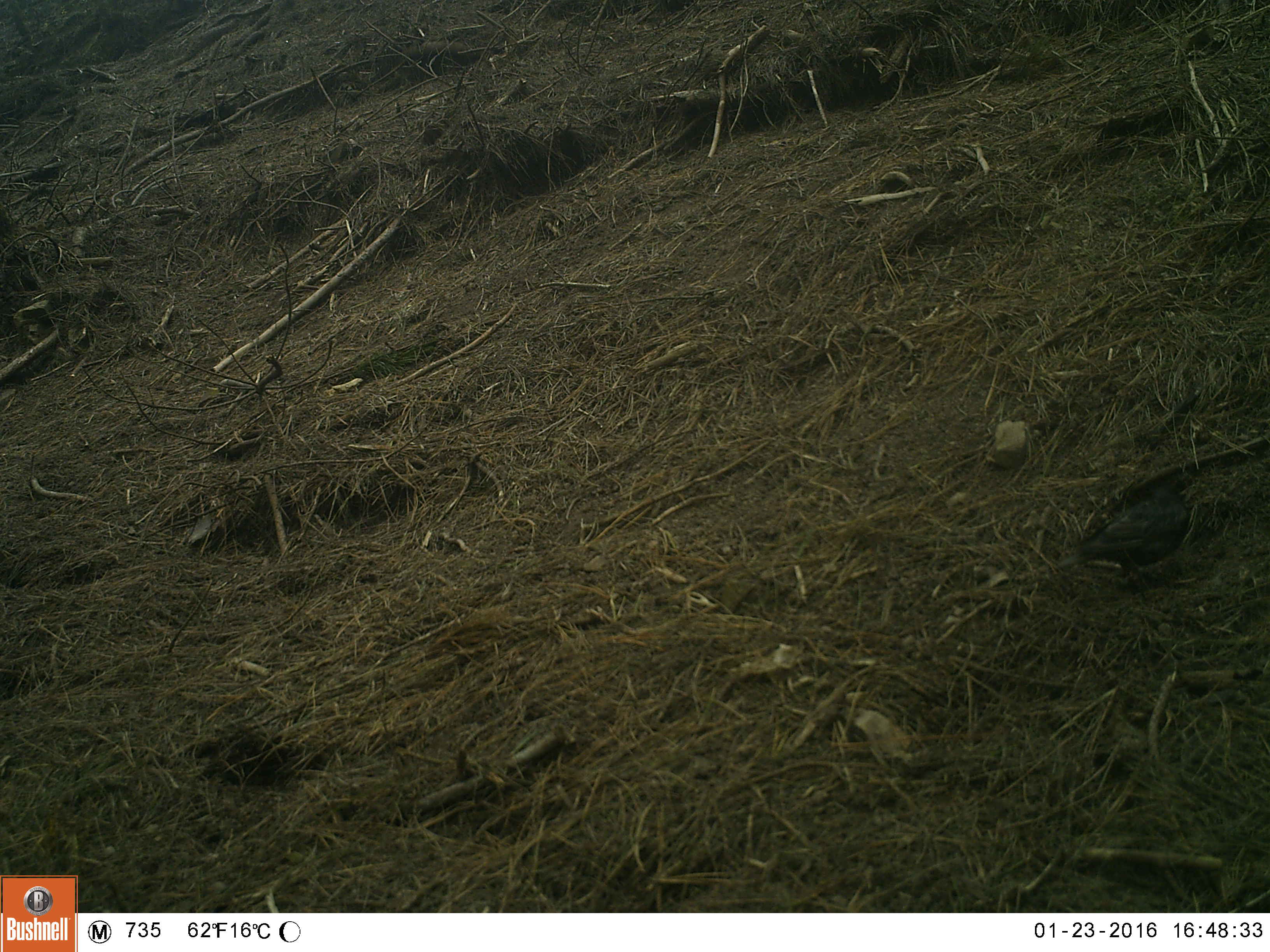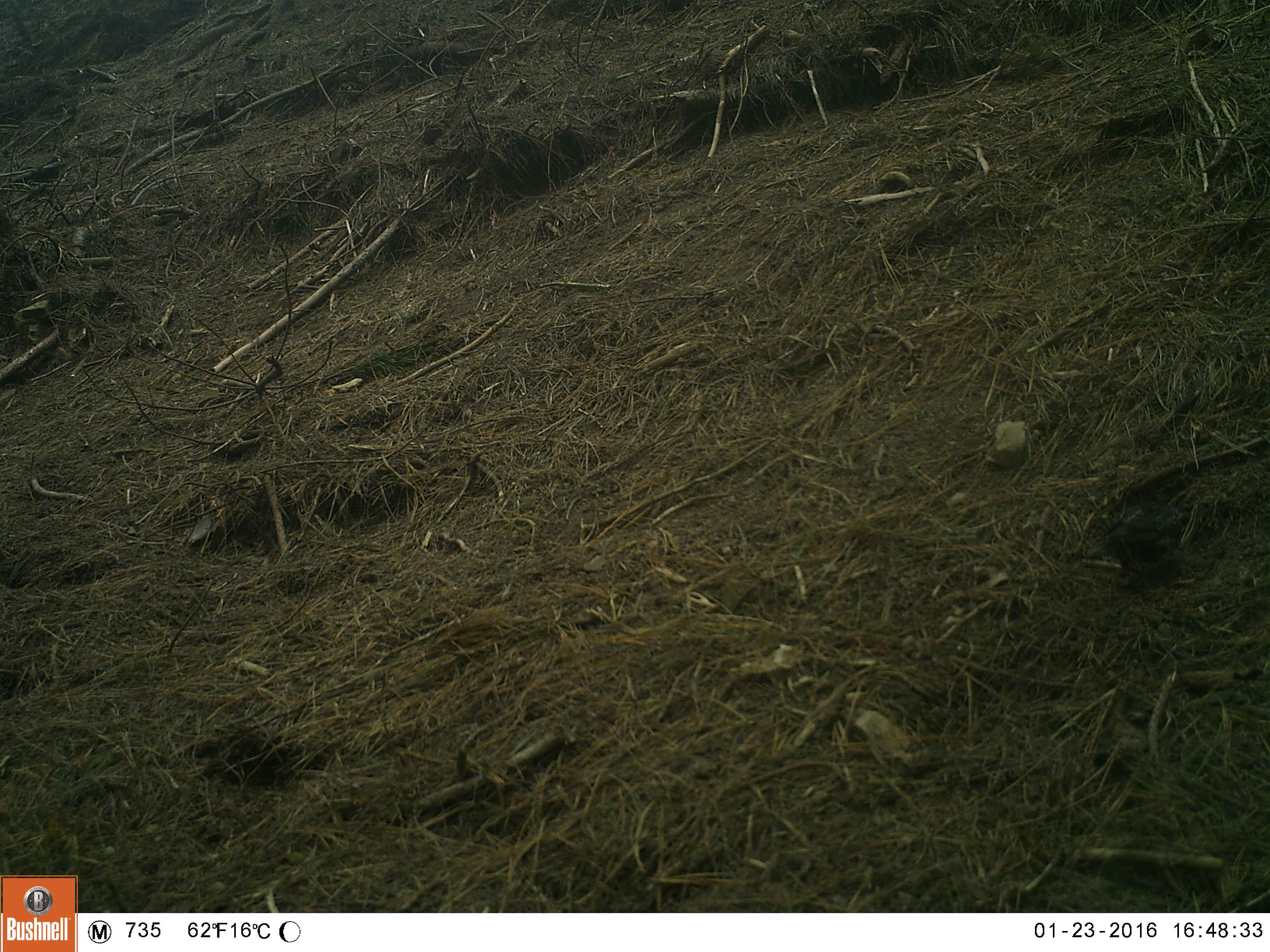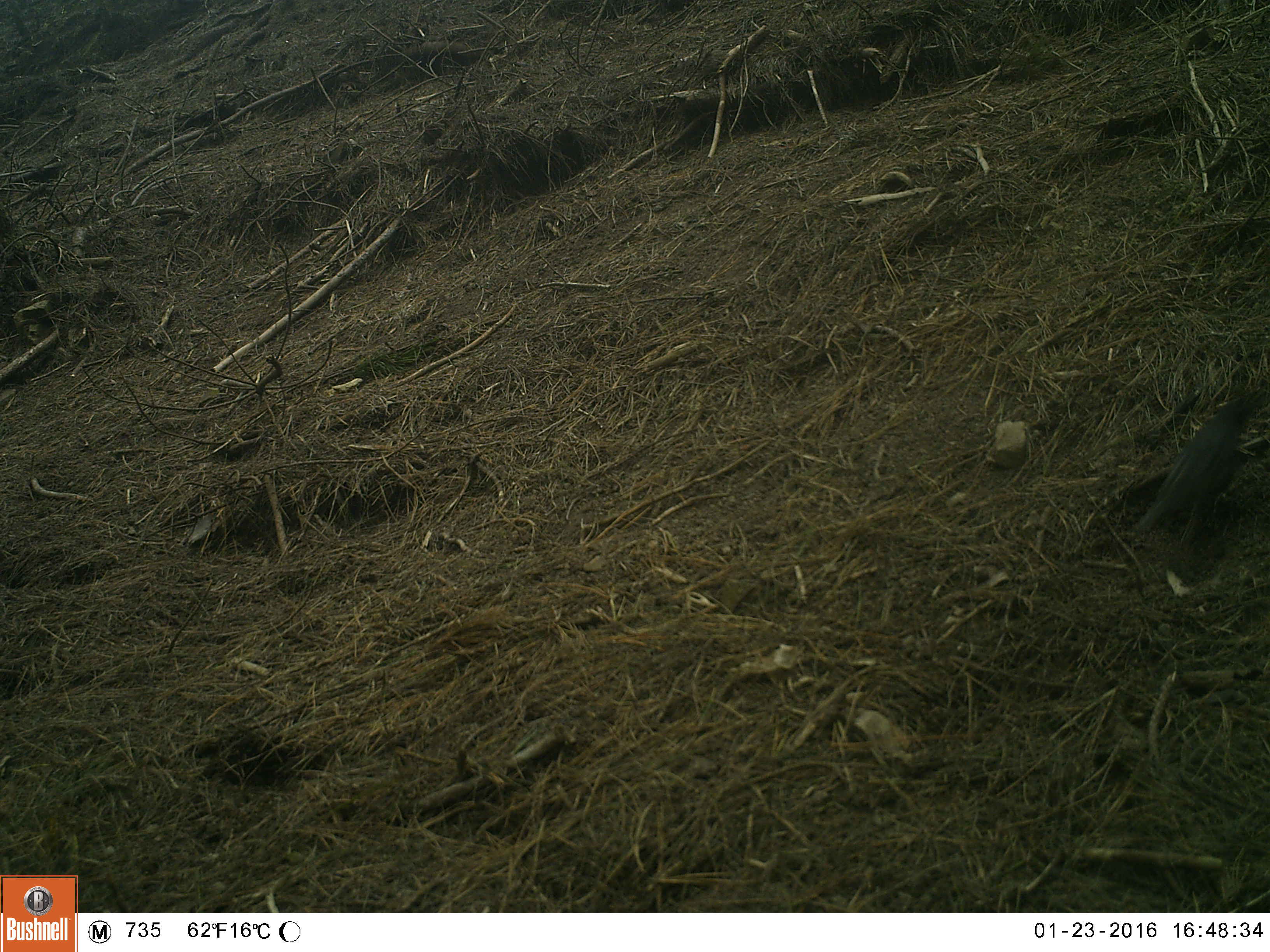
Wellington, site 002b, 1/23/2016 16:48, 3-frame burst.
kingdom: Animalia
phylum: Chordata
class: Aves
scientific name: Aves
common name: bird